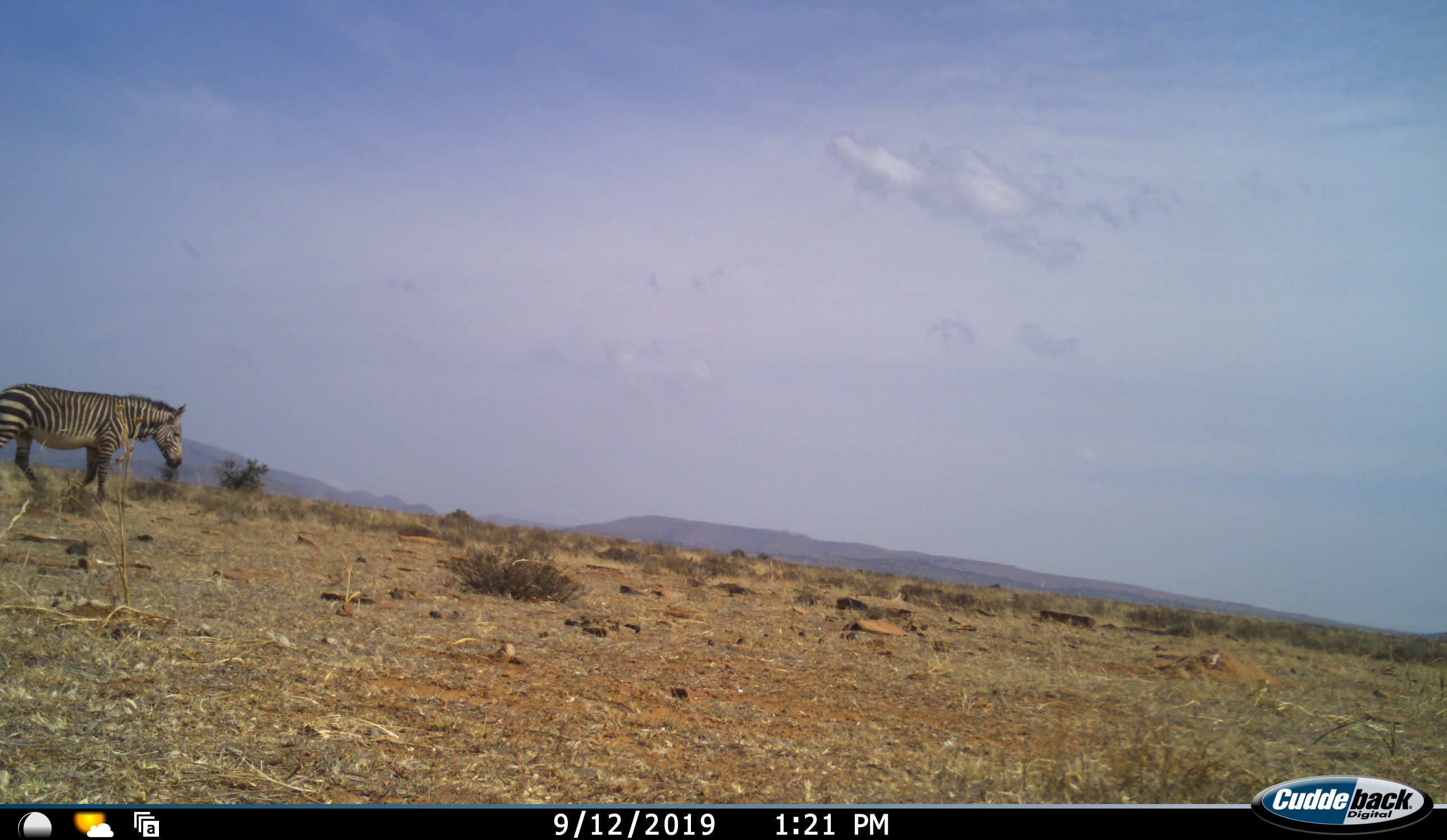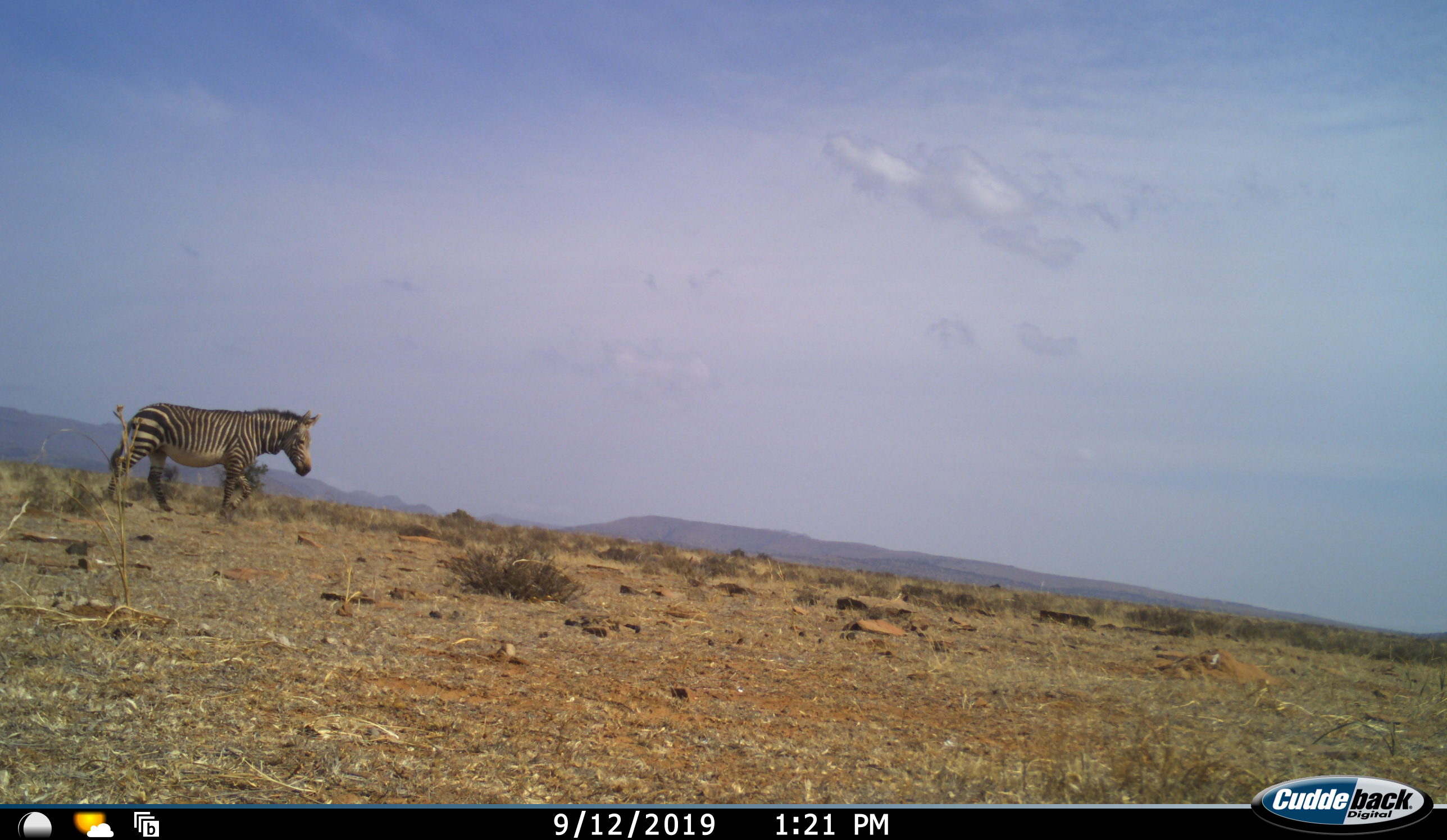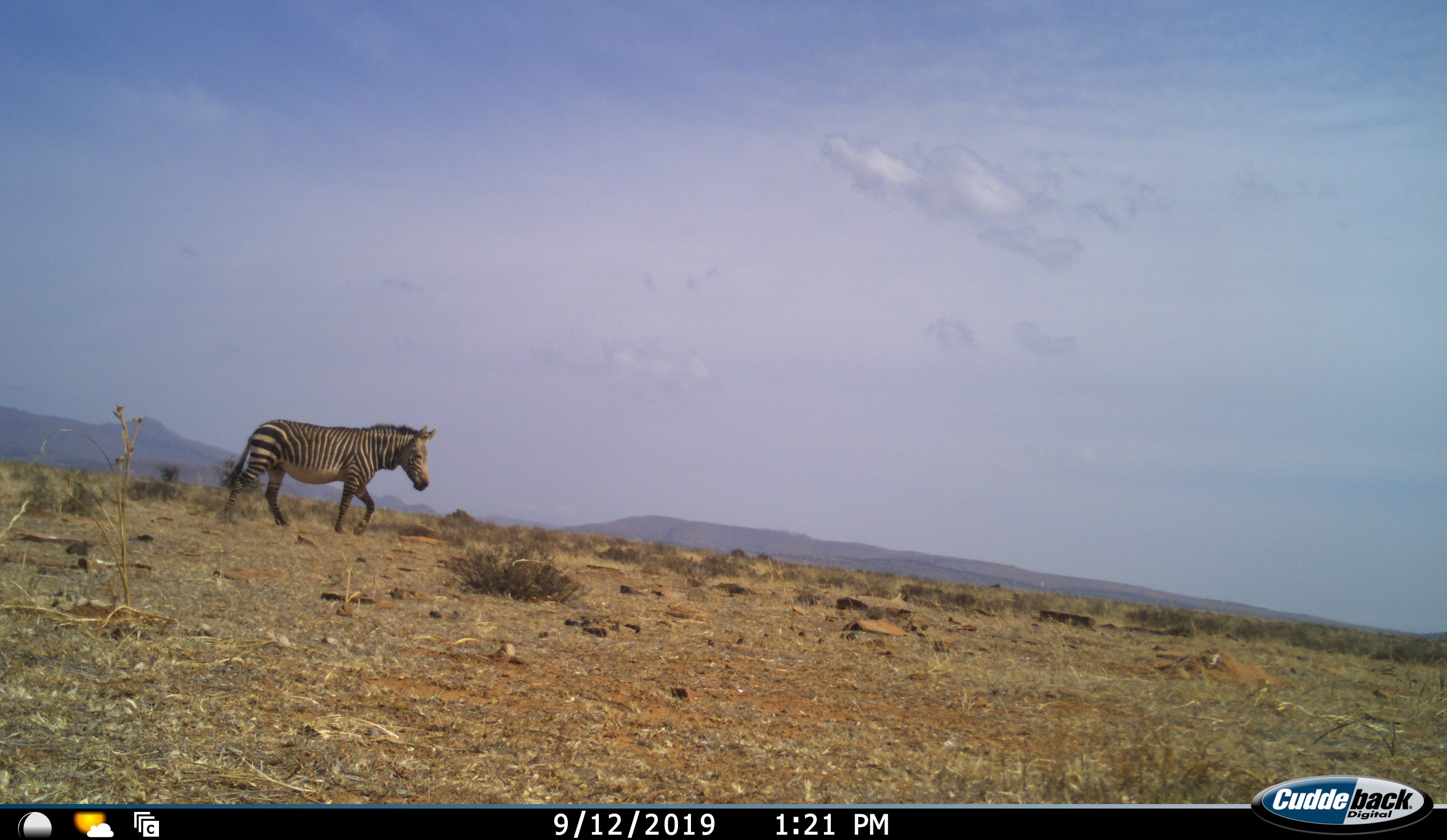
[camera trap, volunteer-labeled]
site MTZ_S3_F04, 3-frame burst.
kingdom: Animalia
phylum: Chordata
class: Mammalia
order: Perissodactyla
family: Equidae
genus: Equus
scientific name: Equus zebra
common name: mountain zebra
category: zebramountain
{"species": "zebramountain (mountain zebra) (Equus zebra)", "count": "1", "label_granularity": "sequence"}